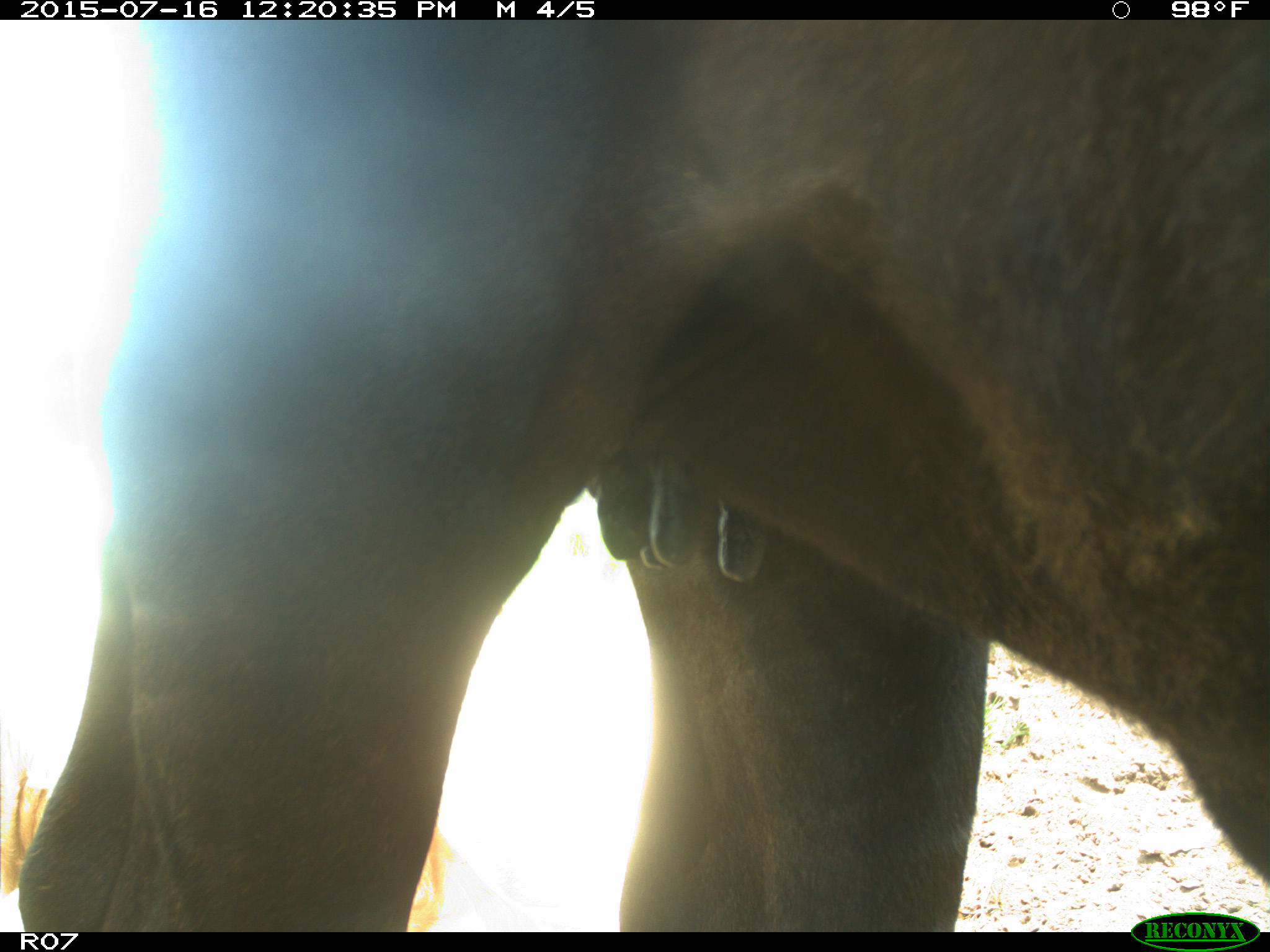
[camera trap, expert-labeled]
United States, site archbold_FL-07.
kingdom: Animalia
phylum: Chordata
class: Mammalia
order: Artiodactyla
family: Bovidae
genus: Bos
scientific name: Bos taurus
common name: domestic cow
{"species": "Bos taurus (domestic cow)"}